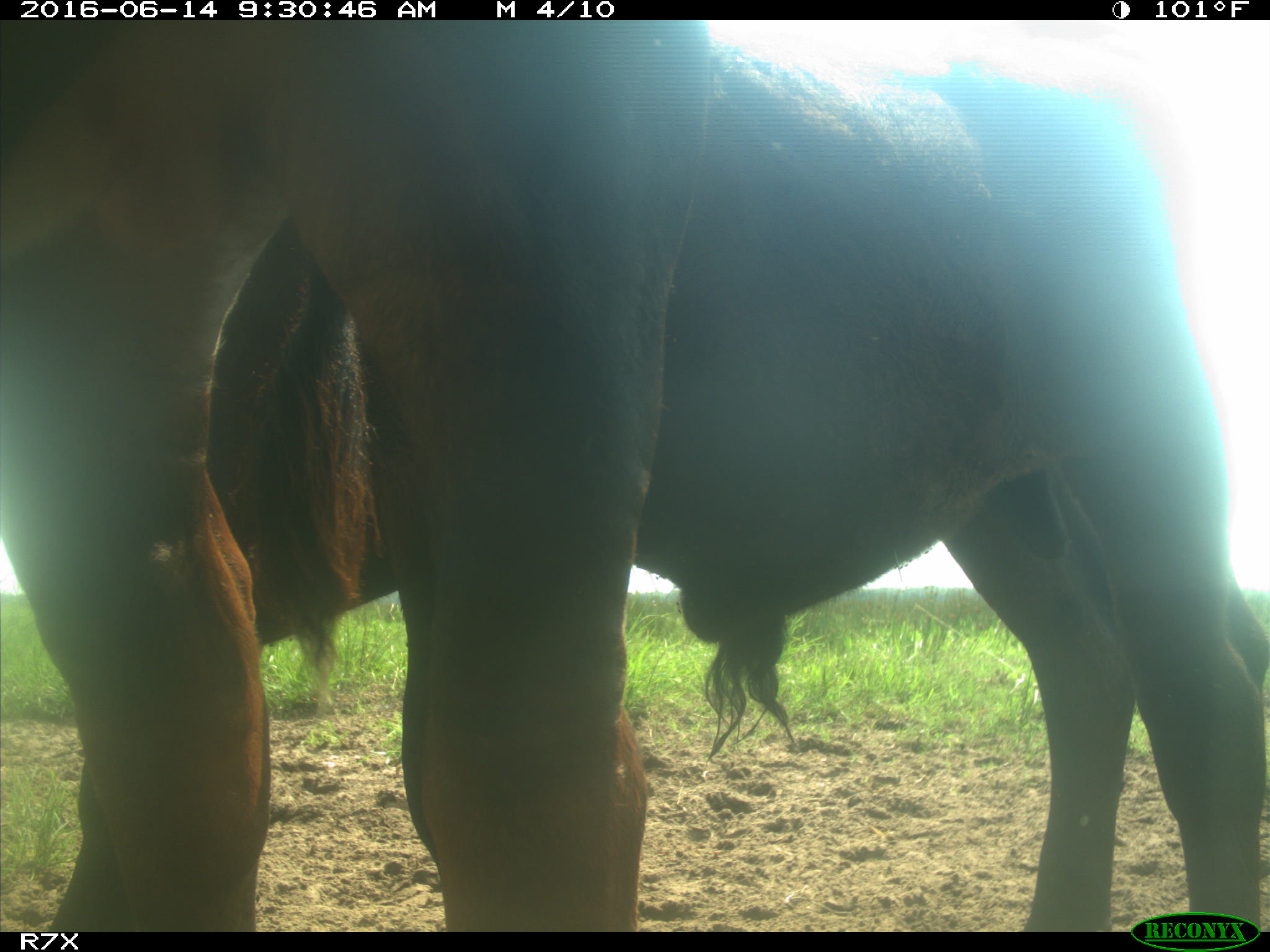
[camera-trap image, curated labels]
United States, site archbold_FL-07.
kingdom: Animalia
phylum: Chordata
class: Mammalia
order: Artiodactyla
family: Bovidae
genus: Bos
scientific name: Bos taurus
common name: domestic cow